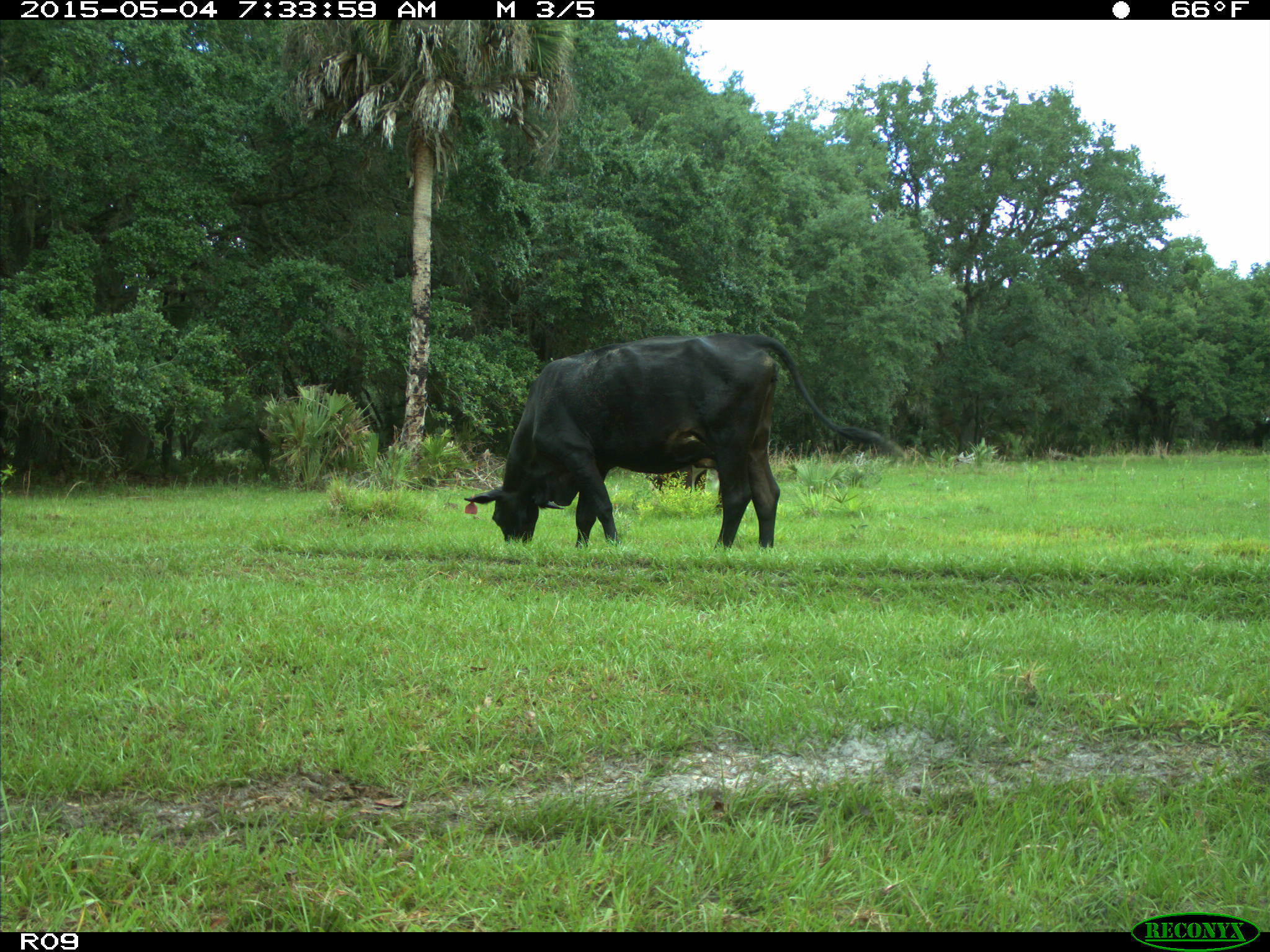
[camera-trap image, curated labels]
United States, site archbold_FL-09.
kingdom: Animalia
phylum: Chordata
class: Mammalia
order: Artiodactyla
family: Bovidae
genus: Bos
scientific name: Bos taurus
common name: domestic cow